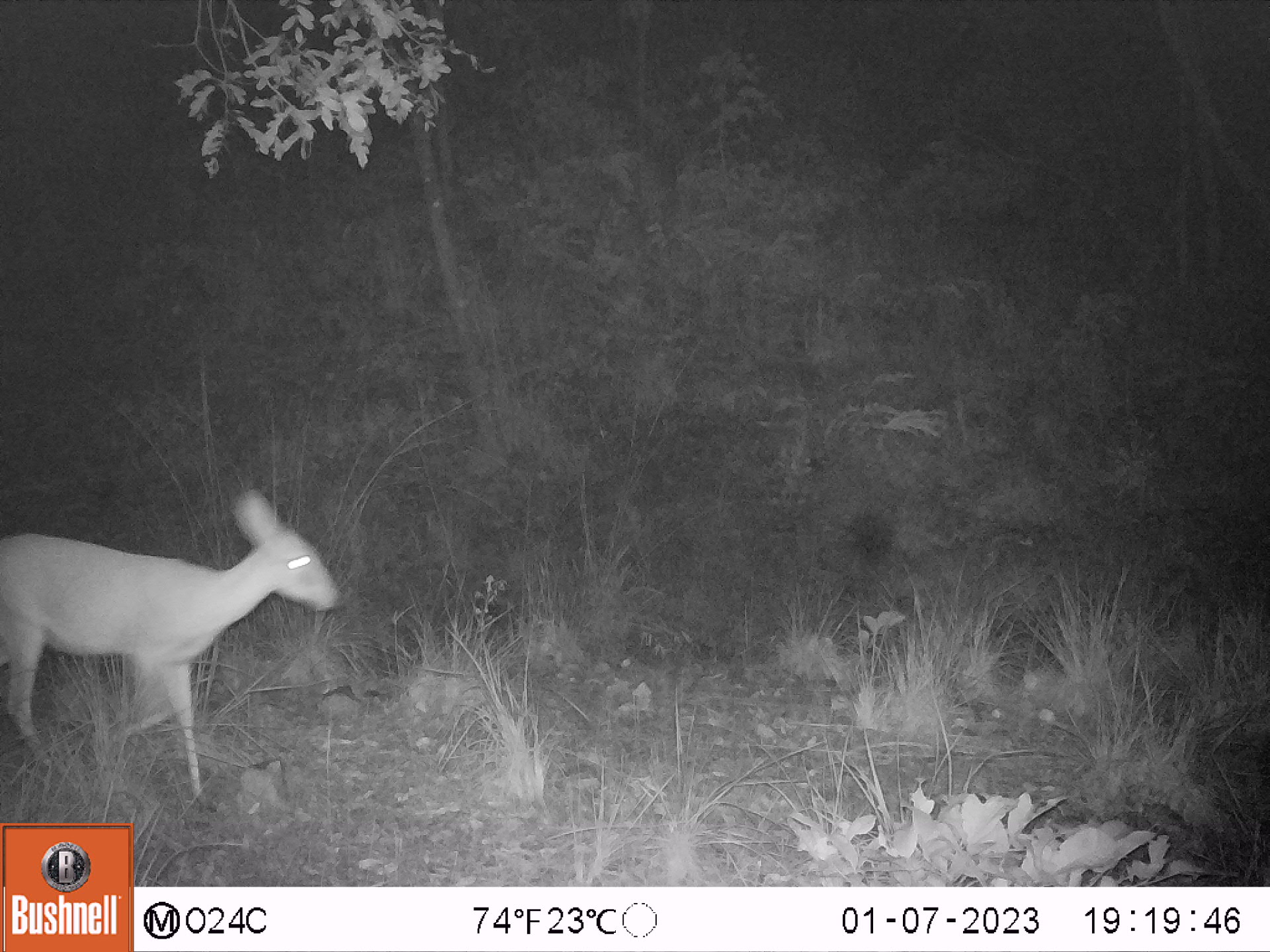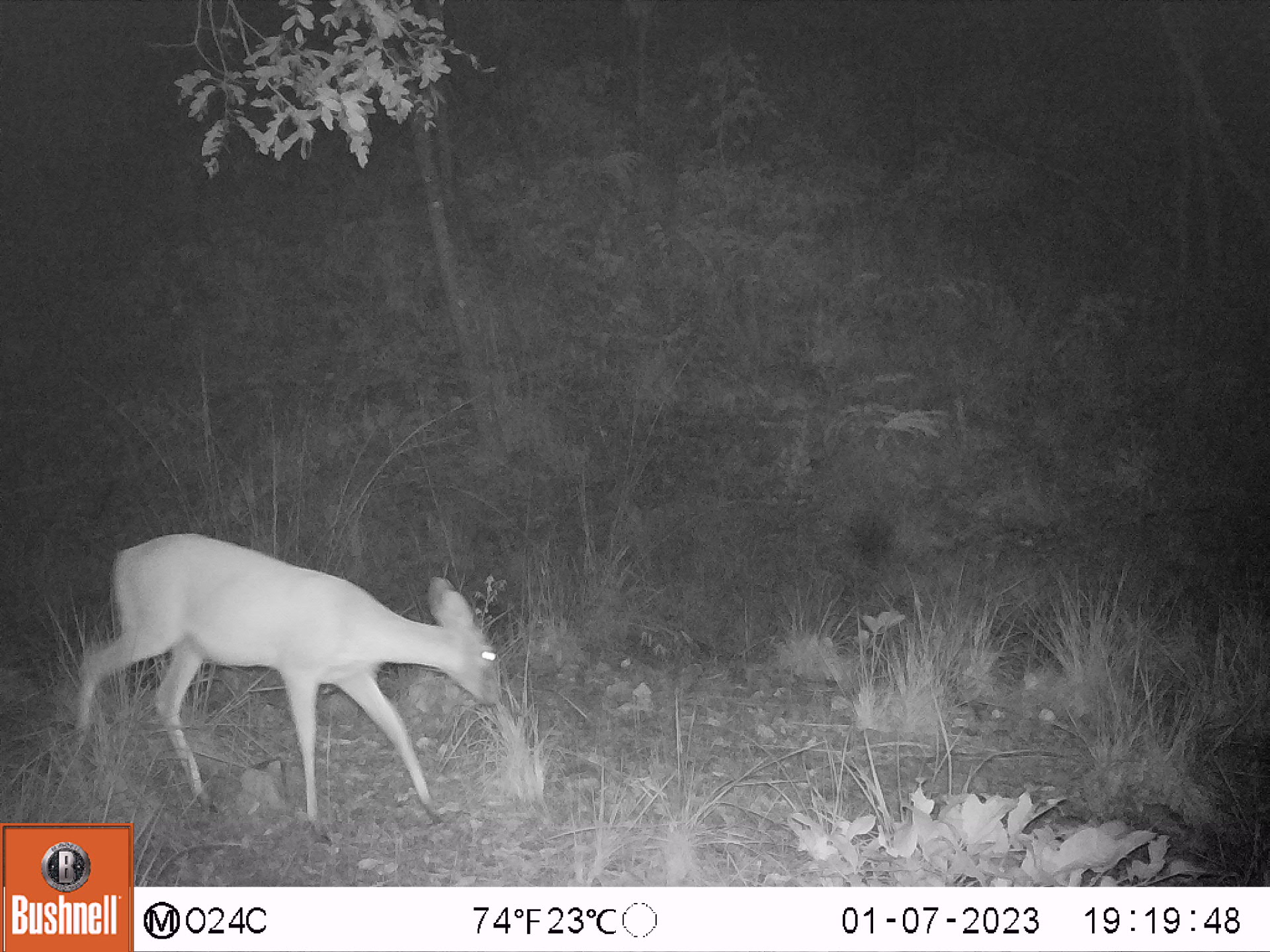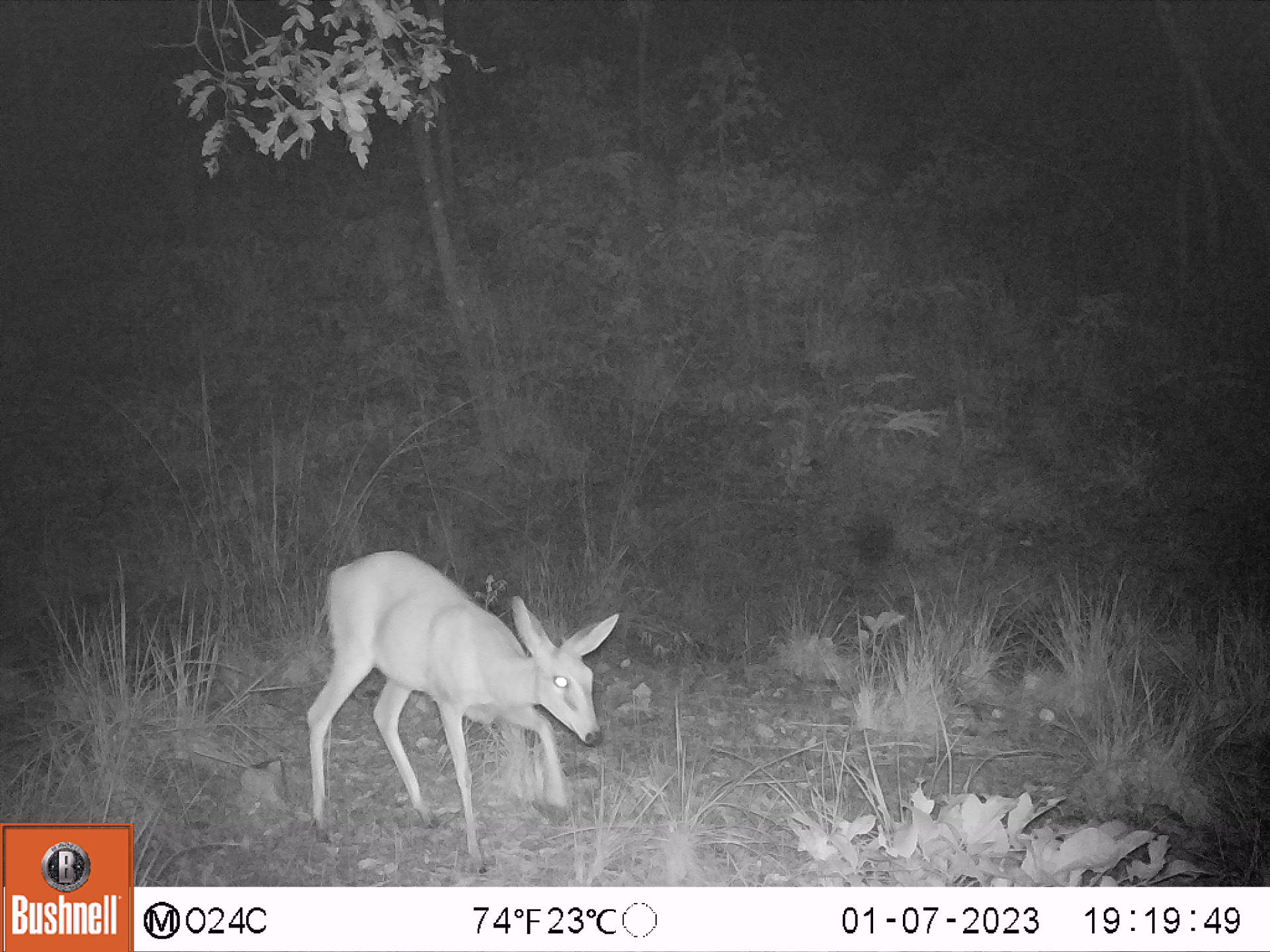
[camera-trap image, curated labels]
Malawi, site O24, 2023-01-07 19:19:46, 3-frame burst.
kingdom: Animalia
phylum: Chordata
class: Mammalia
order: Artiodactyla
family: Bovidae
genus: Sylvicapra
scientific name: Sylvicapra grimmia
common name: common duiker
Common duiker (Sylvicapra grimmia), count 1.